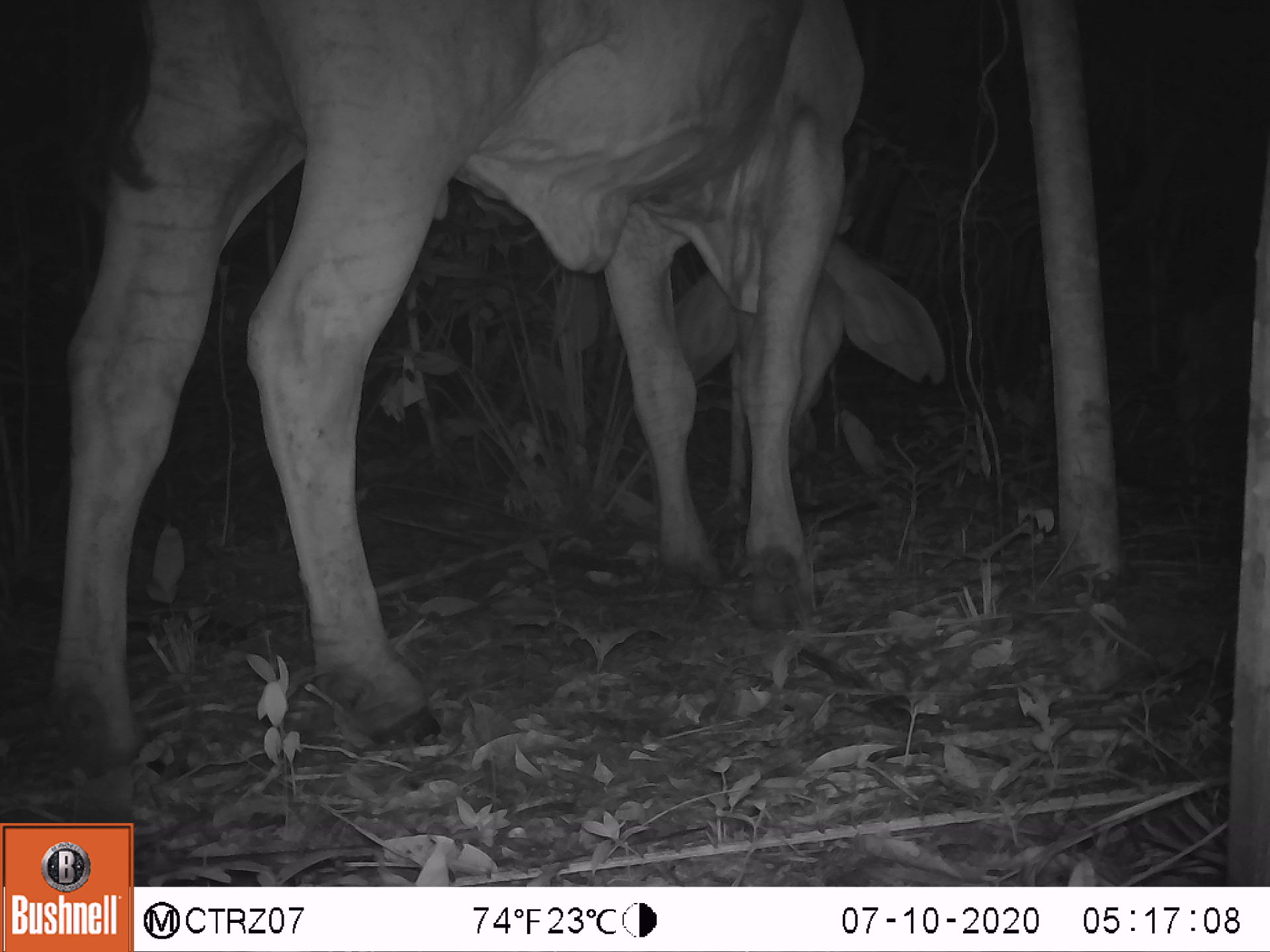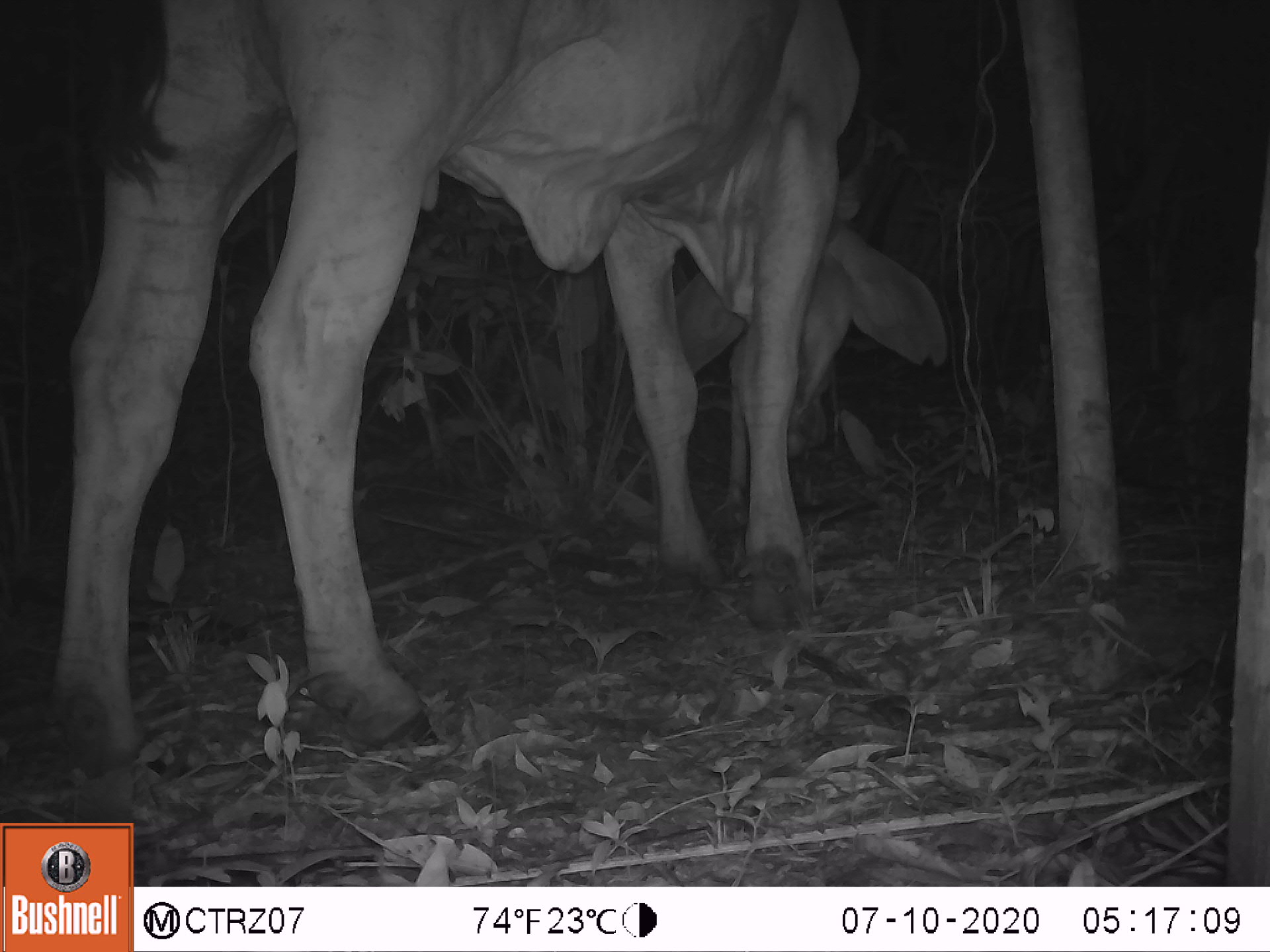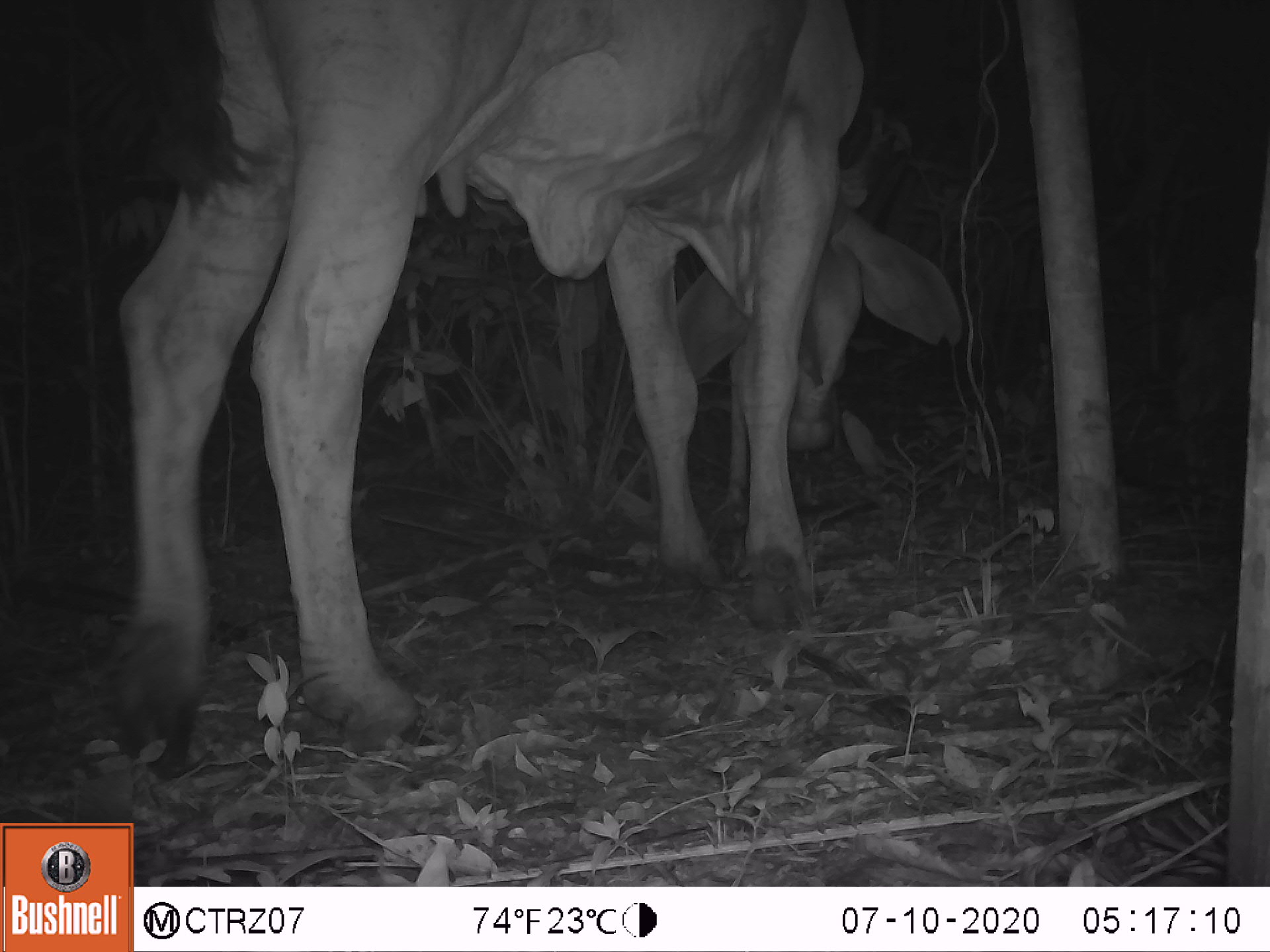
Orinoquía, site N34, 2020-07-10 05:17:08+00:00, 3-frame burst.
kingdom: Animalia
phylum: Chordata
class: Mammalia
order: Artiodactyla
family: Bovidae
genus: Bos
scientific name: Bos taurus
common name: cow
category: cattle